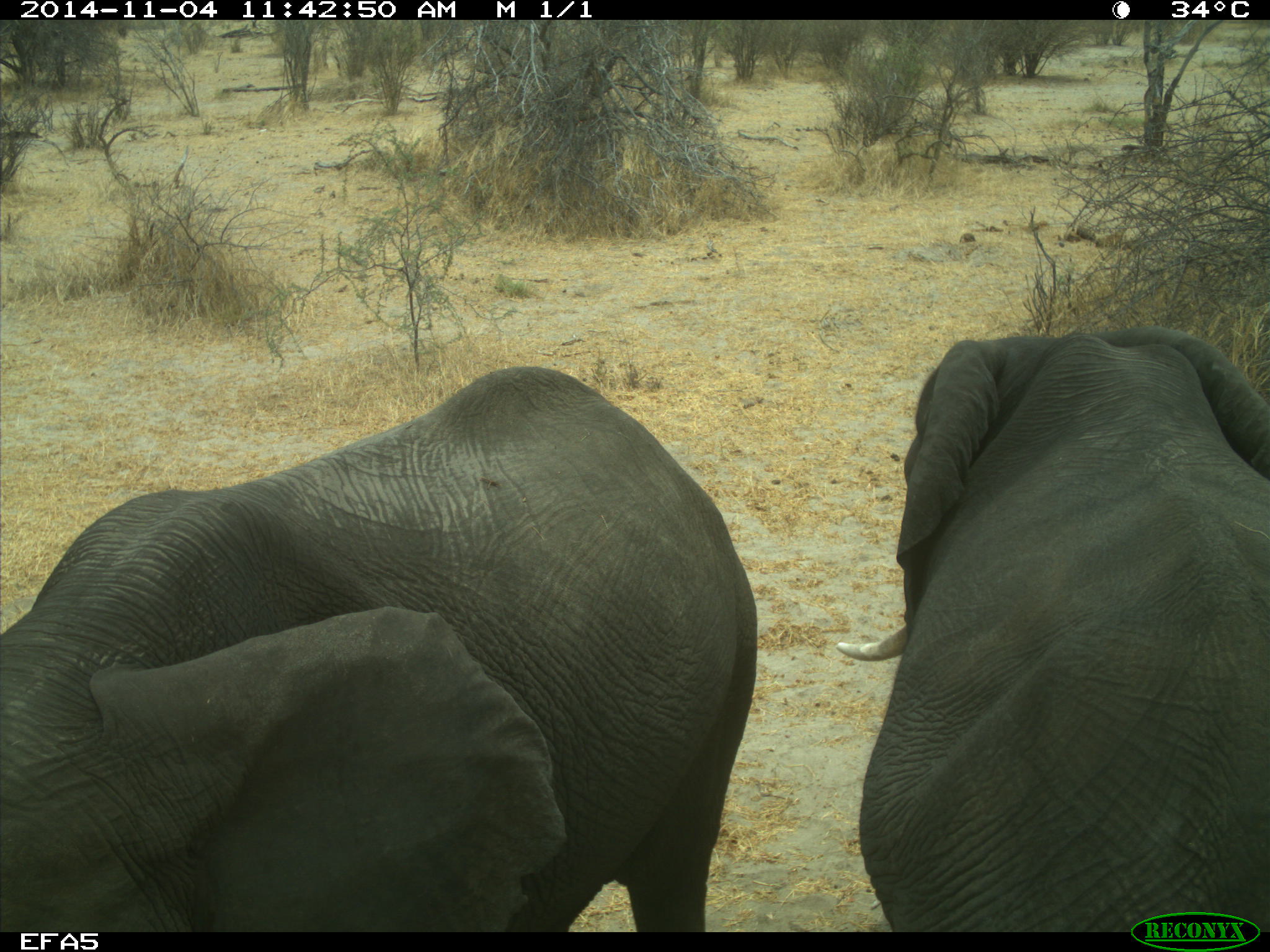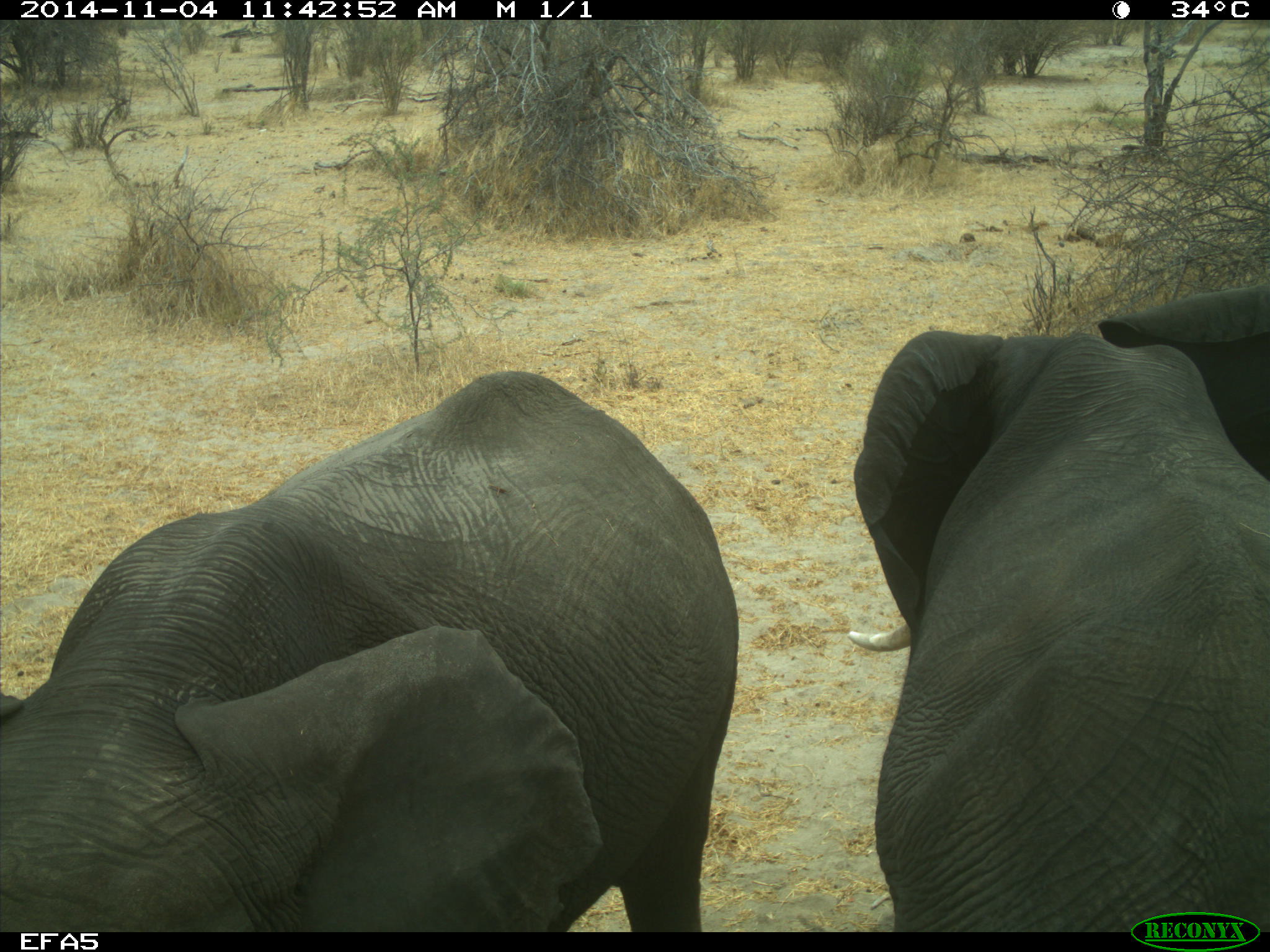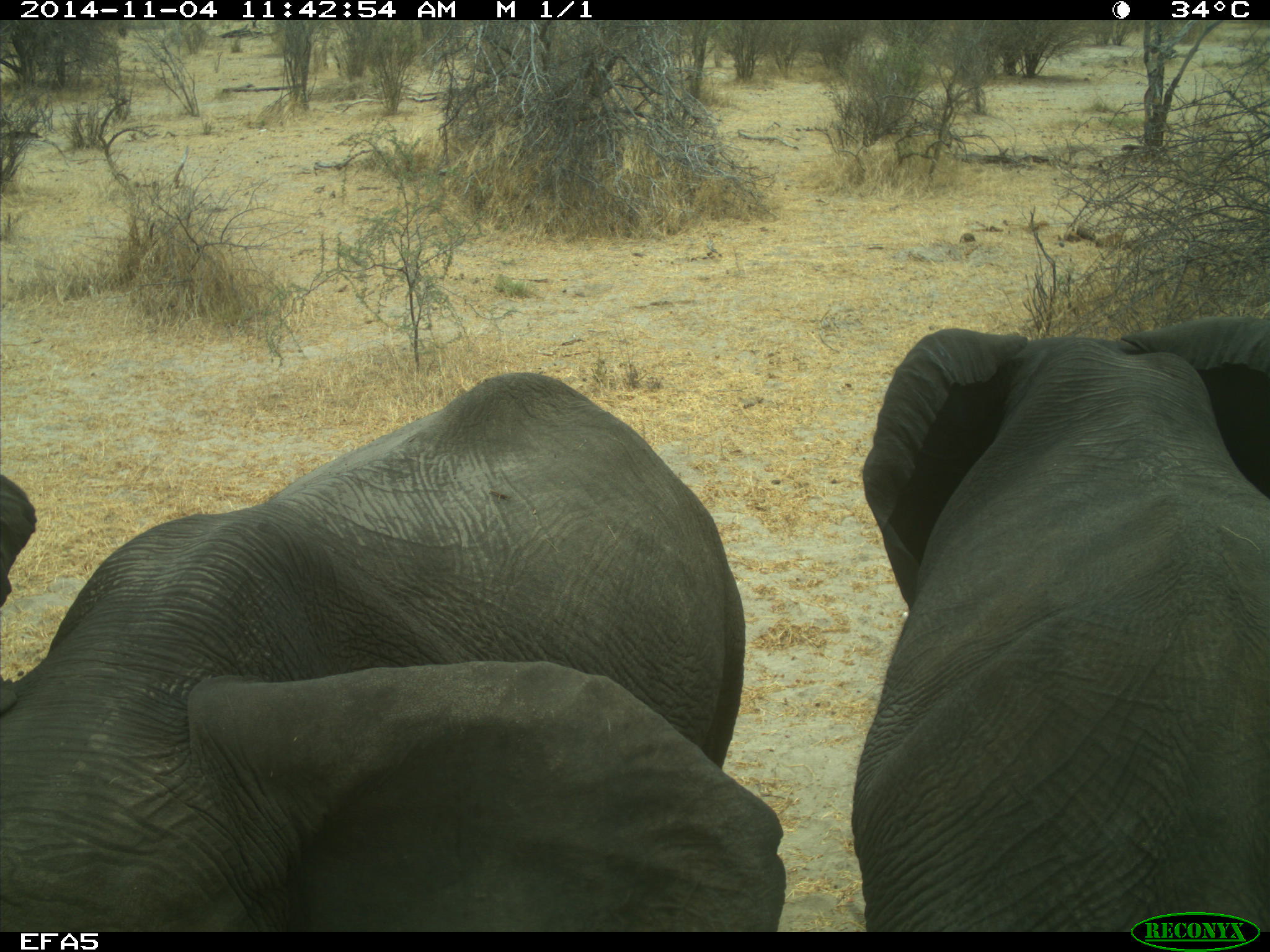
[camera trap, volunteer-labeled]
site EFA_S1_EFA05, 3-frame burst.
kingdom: Animalia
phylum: Chordata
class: Mammalia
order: Proboscidea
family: Elephantidae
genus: Loxodonta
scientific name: Loxodonta africana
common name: african bush elephant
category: elephant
Elephant (african bush elephant) (Loxodonta africana), count 2. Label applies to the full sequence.